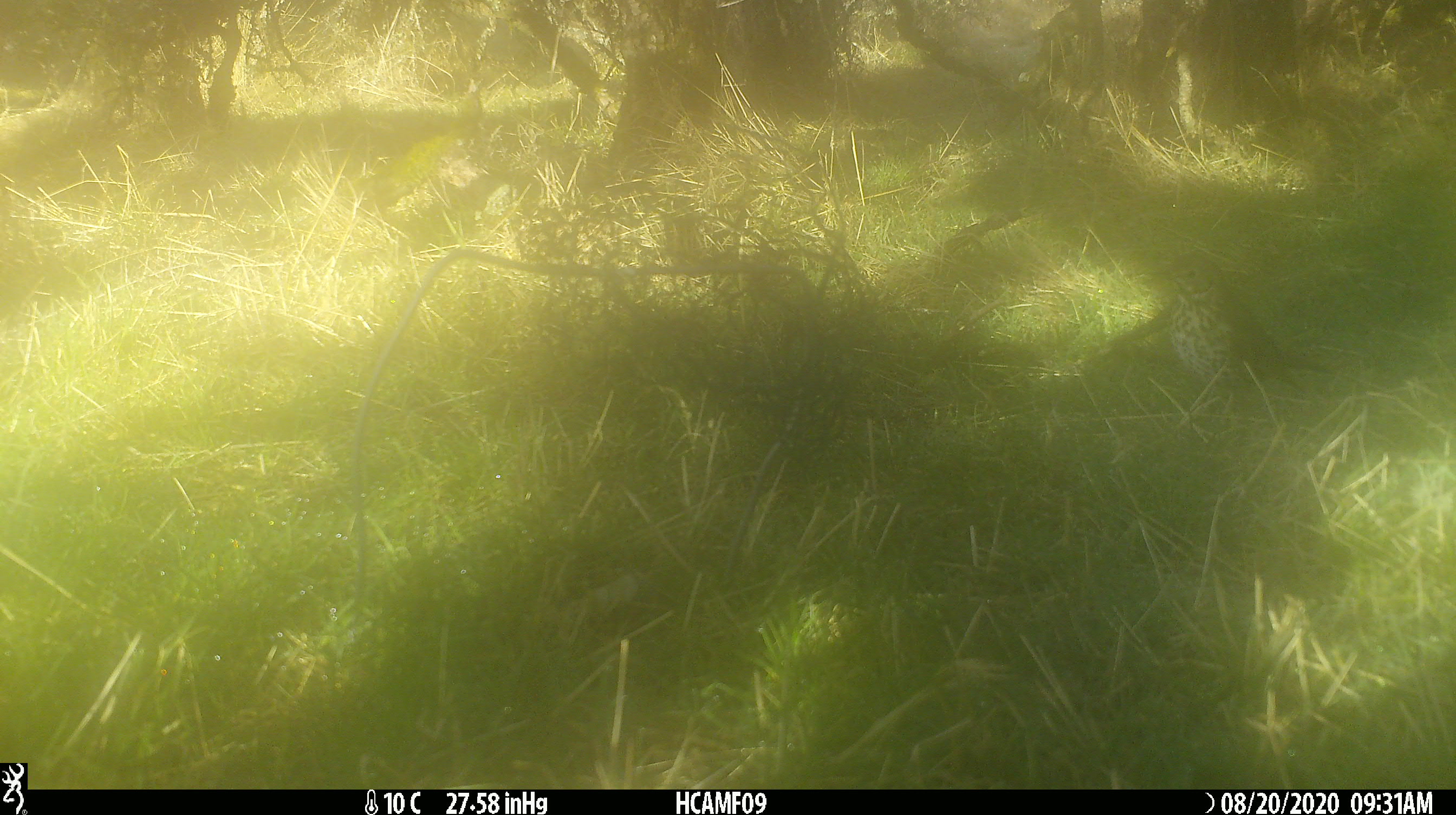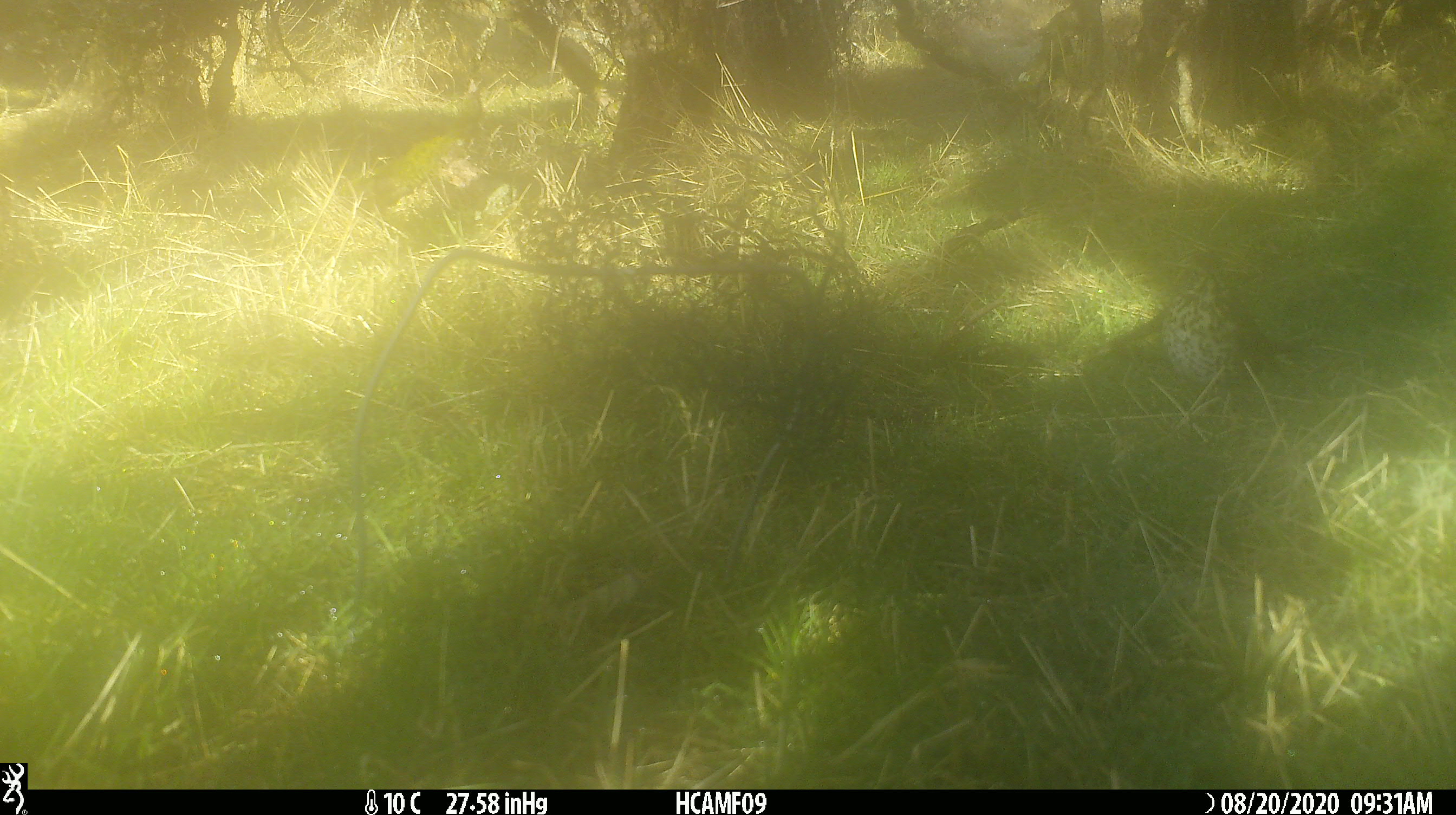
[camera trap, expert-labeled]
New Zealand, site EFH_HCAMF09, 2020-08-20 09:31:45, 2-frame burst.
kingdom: Animalia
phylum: Chordata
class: Aves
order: Passeriformes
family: Turdidae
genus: Turdus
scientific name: Turdus philomelos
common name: song thrush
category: thrush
Thrush (song thrush) (Turdus philomelos).